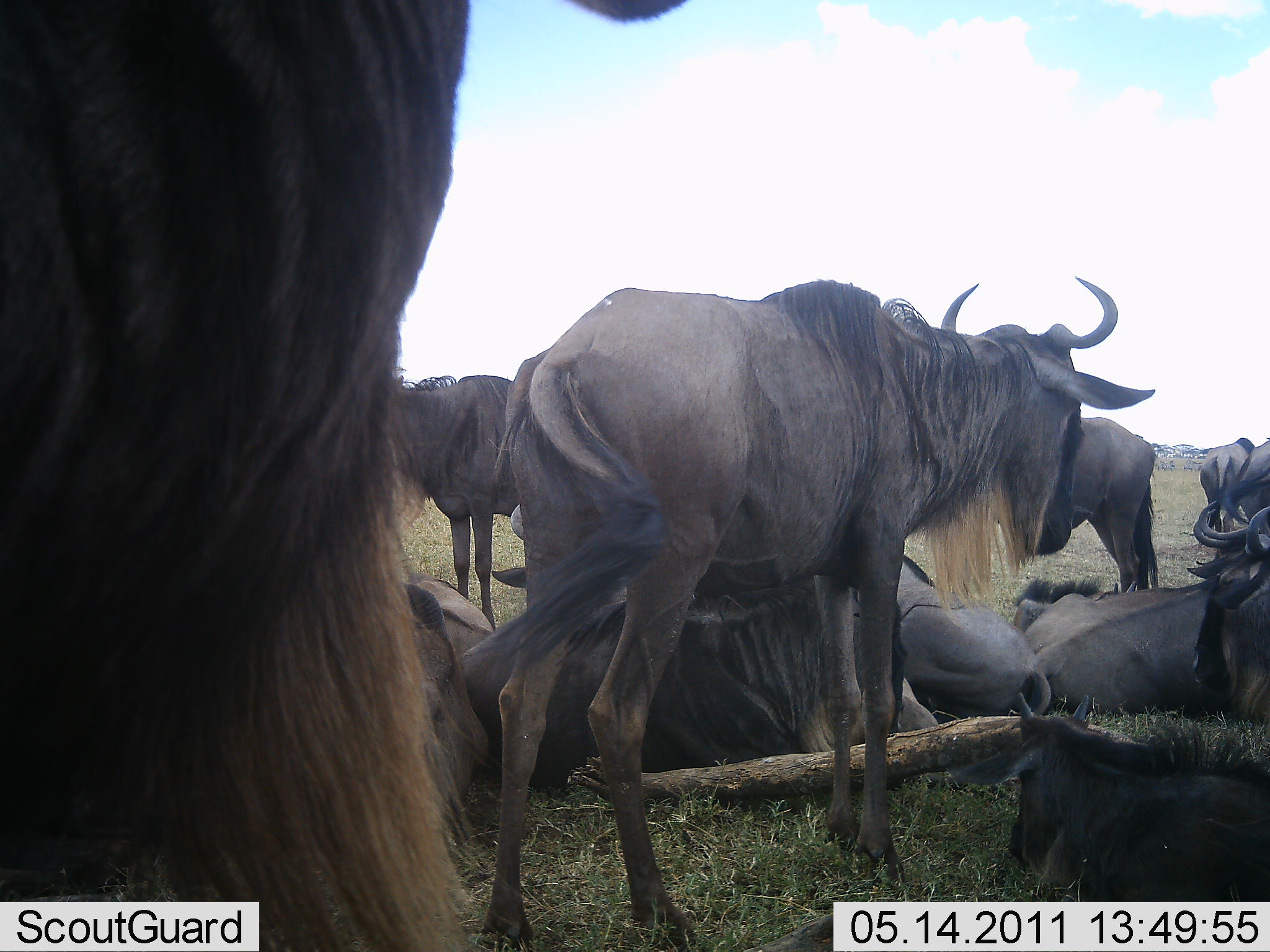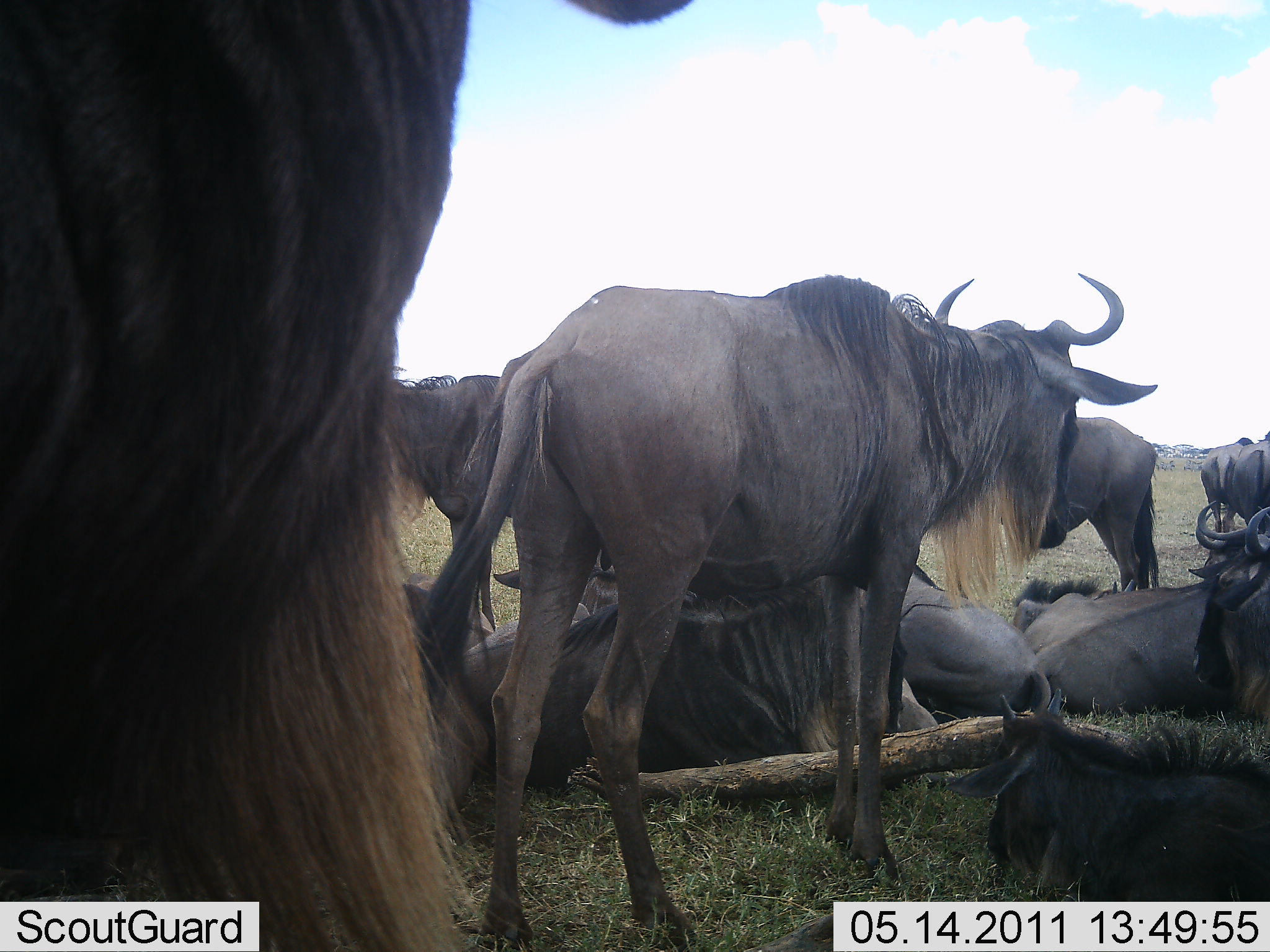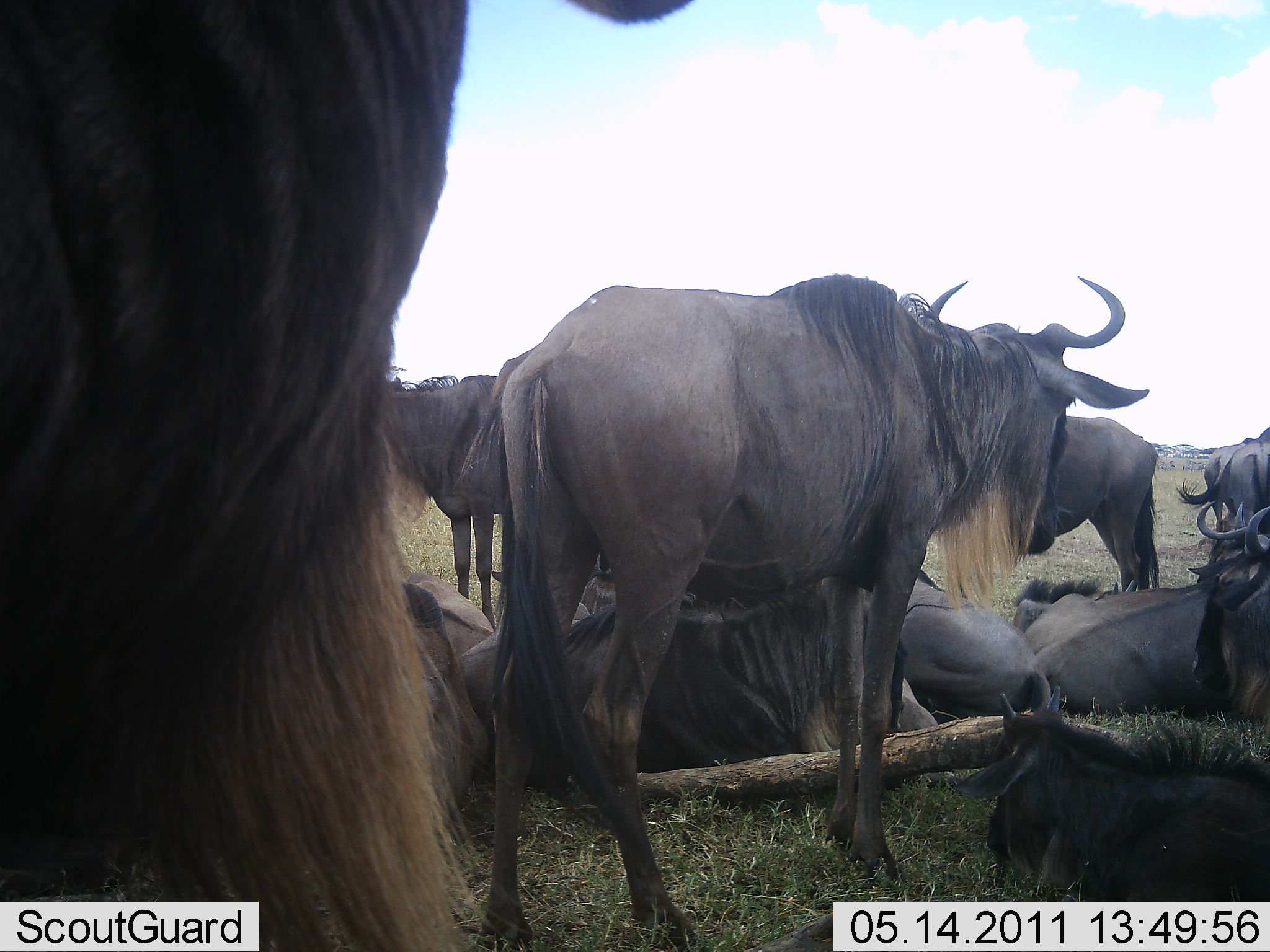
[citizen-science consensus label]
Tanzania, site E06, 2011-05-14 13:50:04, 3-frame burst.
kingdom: Animalia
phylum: Chordata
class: Mammalia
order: Artiodactyla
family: Bovidae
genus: Connochaetes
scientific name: Connochaetes taurinus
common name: blue wildebeest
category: wildebeest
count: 10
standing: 100%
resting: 92%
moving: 15%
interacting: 23%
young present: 38%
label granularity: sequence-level